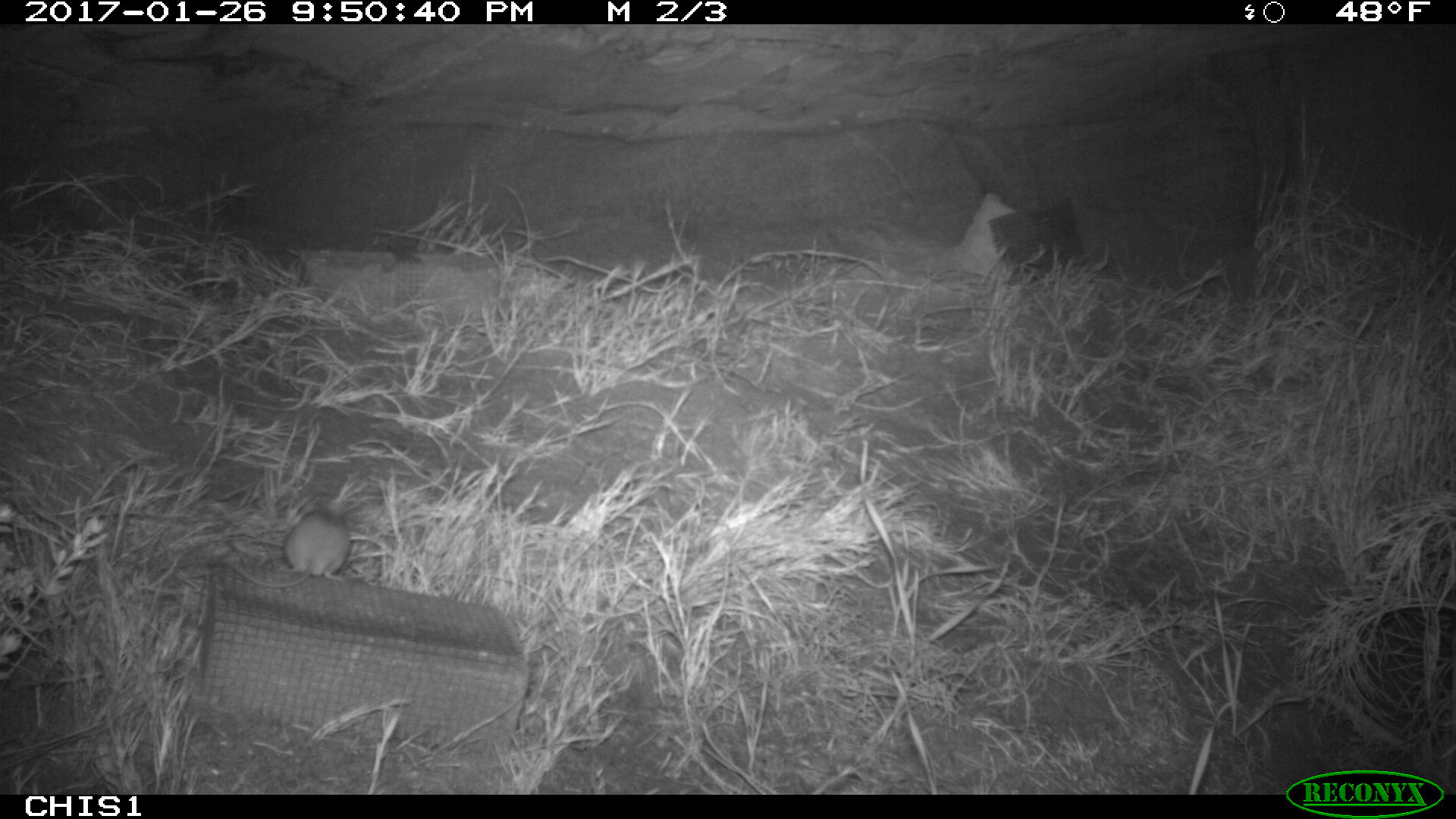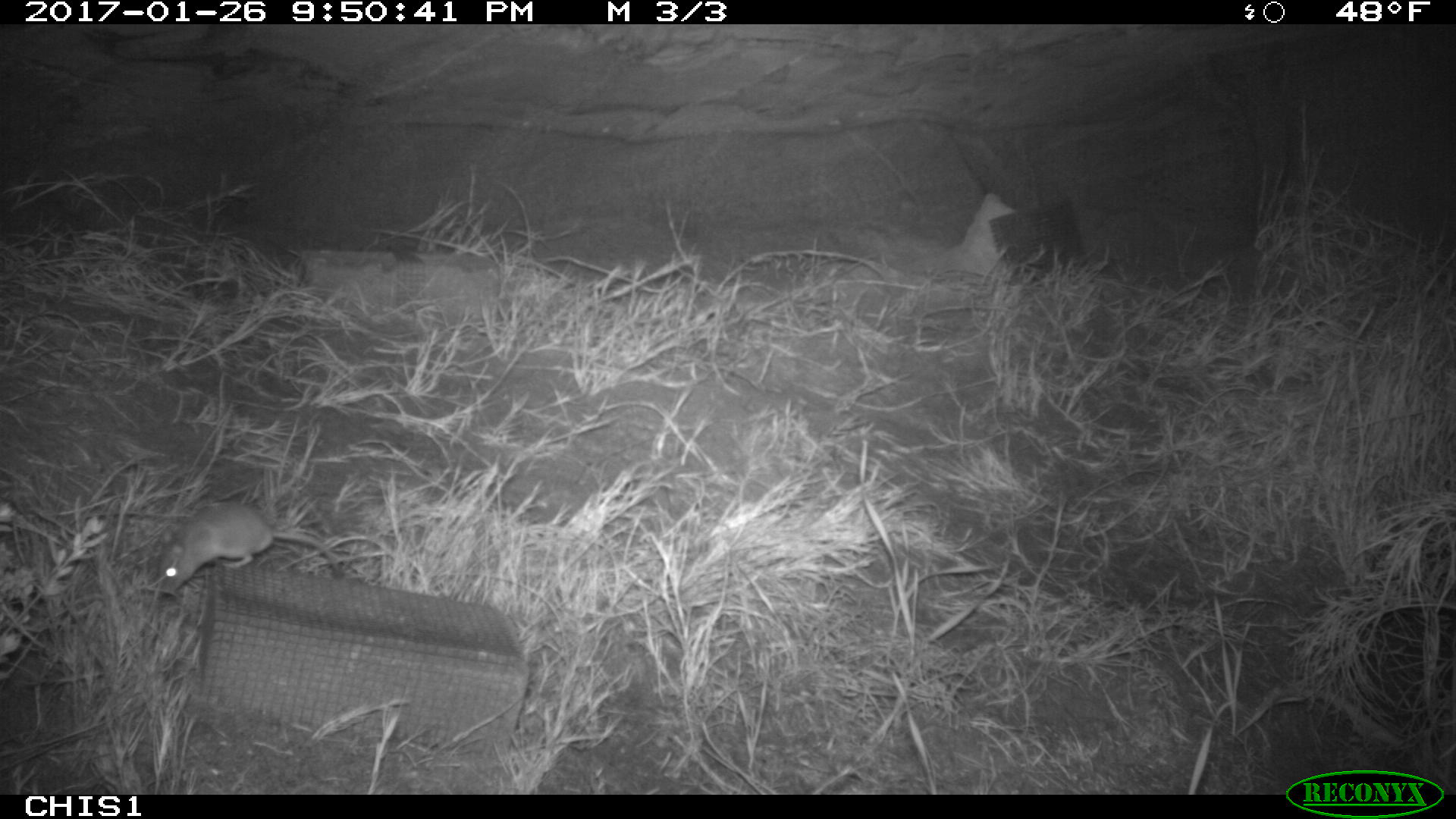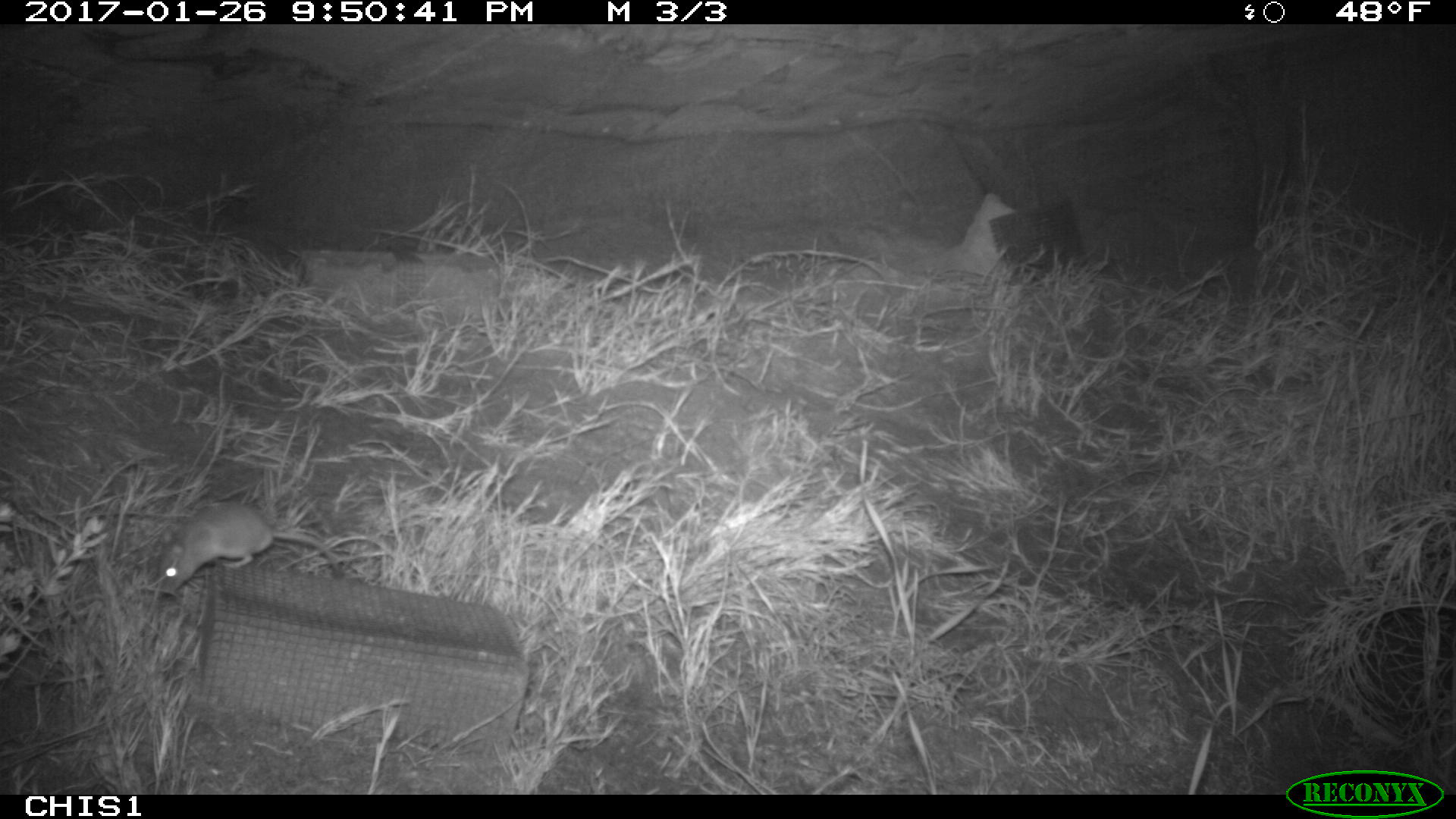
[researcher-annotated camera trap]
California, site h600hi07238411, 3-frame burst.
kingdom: Animalia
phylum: Chordata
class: Mammalia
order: Rodentia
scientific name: Rodentia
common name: rodent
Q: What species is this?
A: Rodent (Rodentia).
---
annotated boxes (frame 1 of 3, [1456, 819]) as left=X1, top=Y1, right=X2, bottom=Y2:
rodent: left=219, top=503, right=354, bottom=588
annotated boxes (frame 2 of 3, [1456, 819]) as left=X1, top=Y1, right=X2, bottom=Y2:
rodent: left=156, top=501, right=344, bottom=596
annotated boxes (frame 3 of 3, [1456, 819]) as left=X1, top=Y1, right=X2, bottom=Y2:
rodent: left=156, top=501, right=340, bottom=594